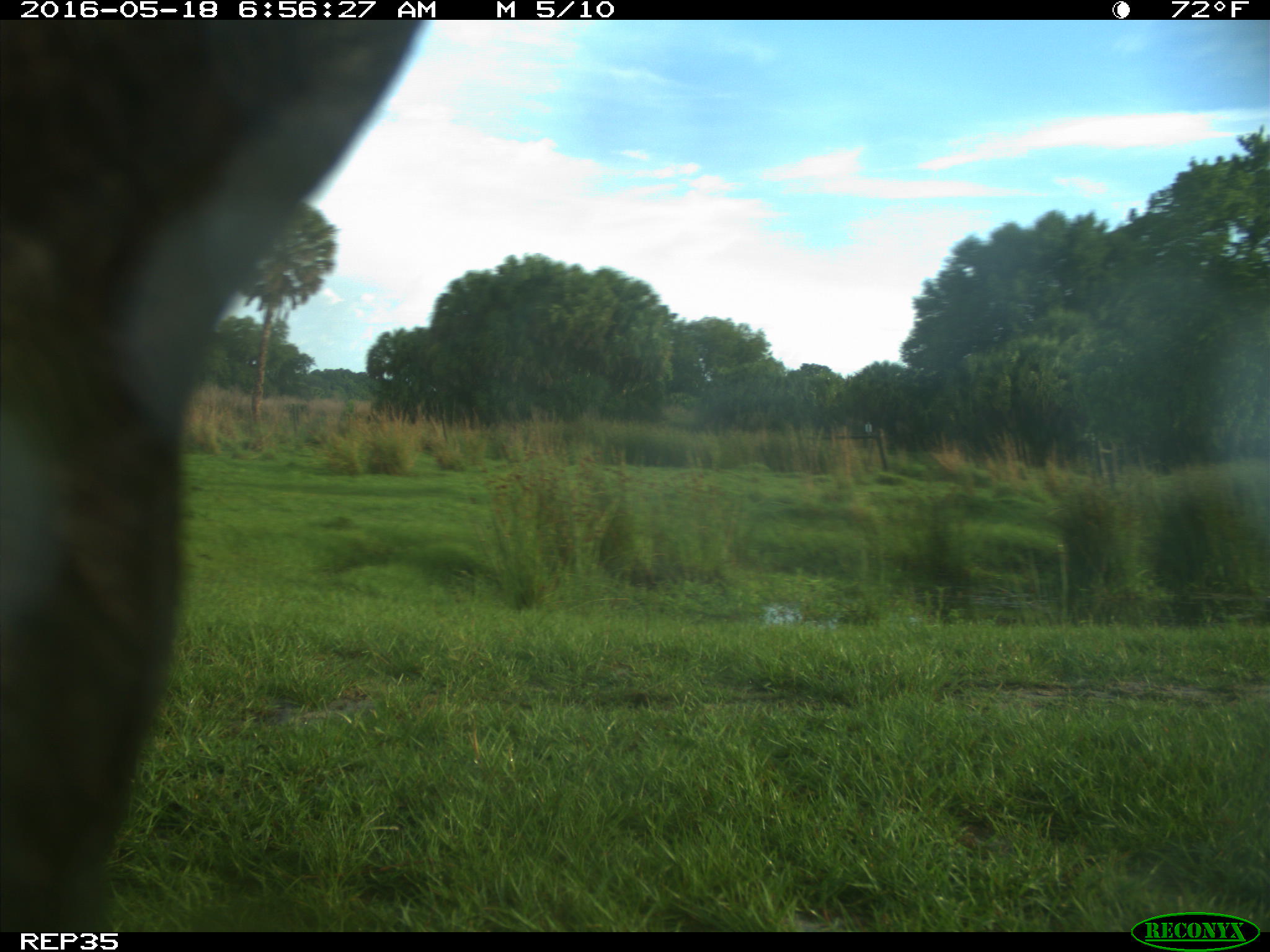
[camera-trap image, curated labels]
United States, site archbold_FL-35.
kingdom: Animalia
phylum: Chordata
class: Mammalia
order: Artiodactyla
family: Bovidae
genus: Bos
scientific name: Bos taurus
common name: domestic cow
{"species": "Bos taurus (domestic cow)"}